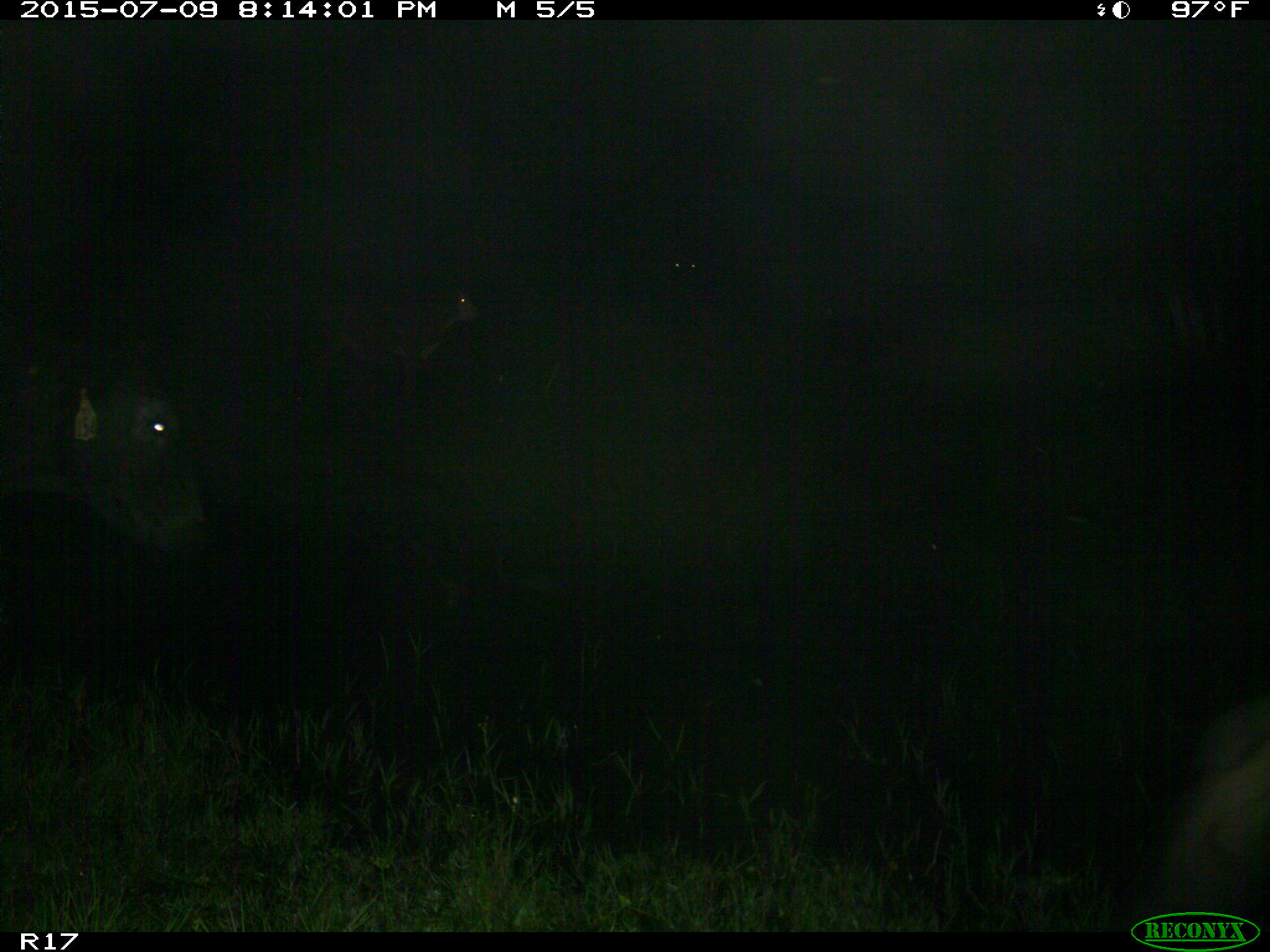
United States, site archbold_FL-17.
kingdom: Animalia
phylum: Chordata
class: Mammalia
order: Artiodactyla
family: Bovidae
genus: Bos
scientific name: Bos taurus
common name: domestic cow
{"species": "Bos taurus (domestic cow)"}